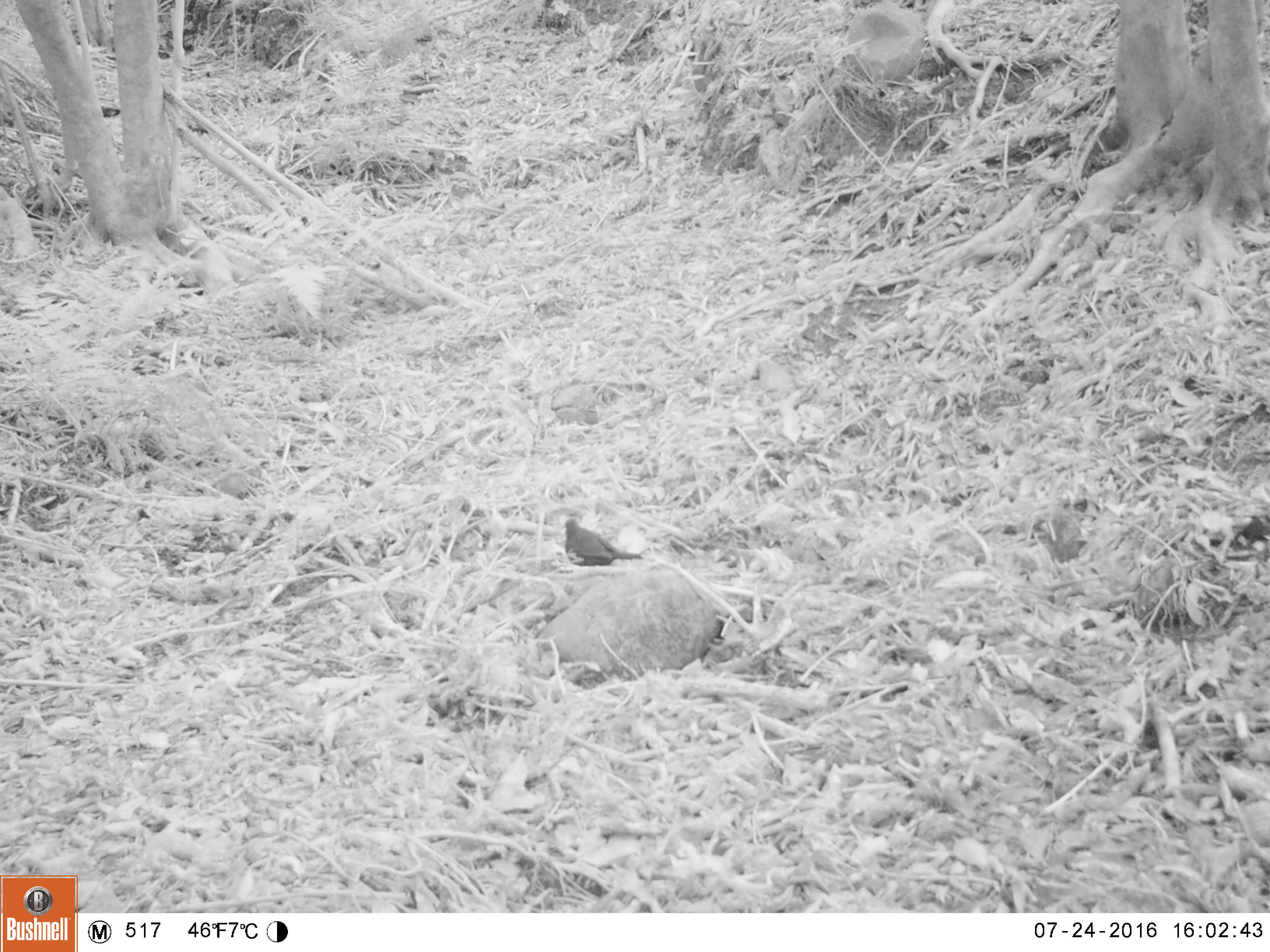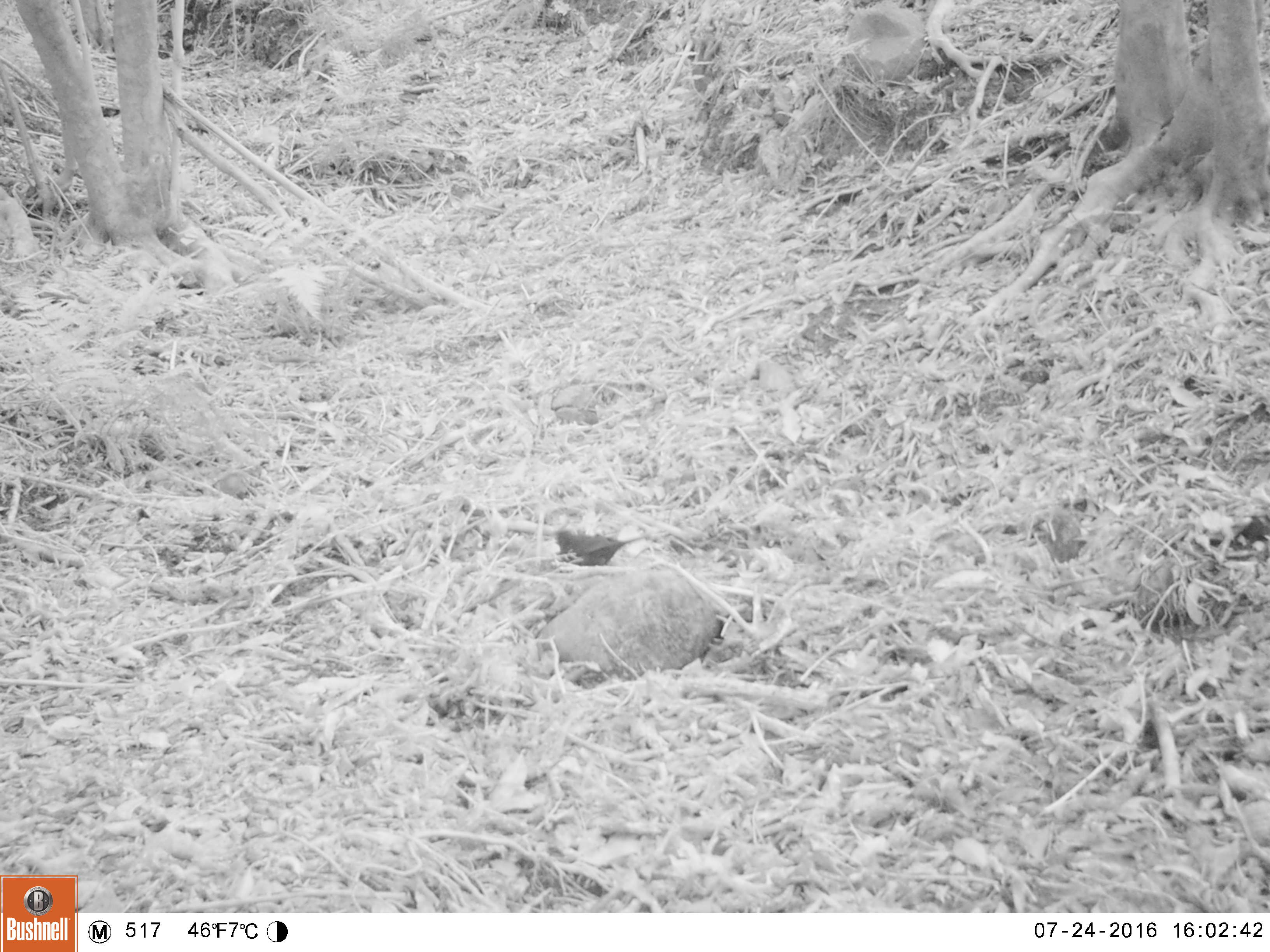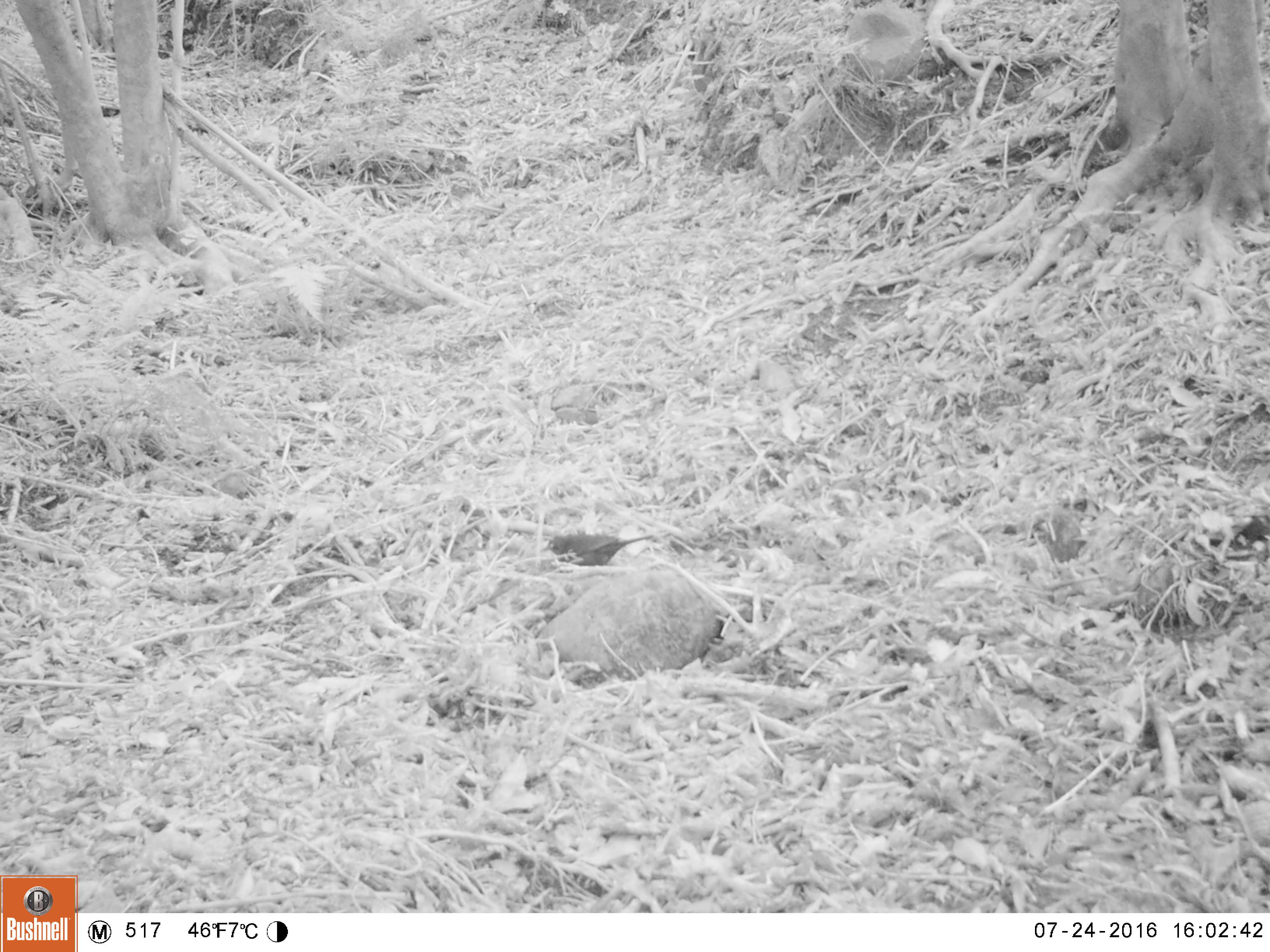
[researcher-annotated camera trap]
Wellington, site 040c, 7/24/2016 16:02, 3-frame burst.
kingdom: Animalia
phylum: Chordata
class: Aves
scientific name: Aves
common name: bird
Bird (Aves).